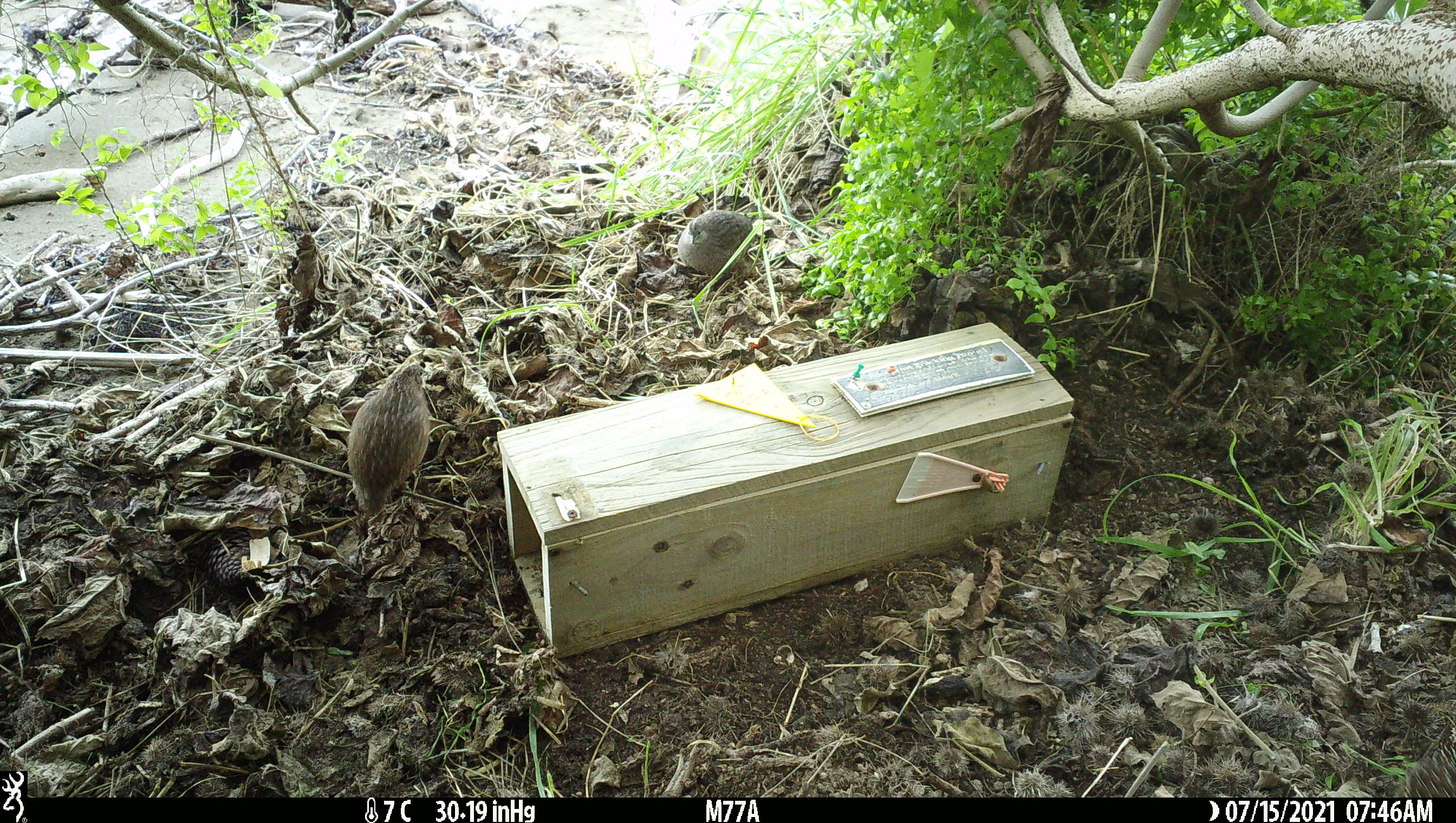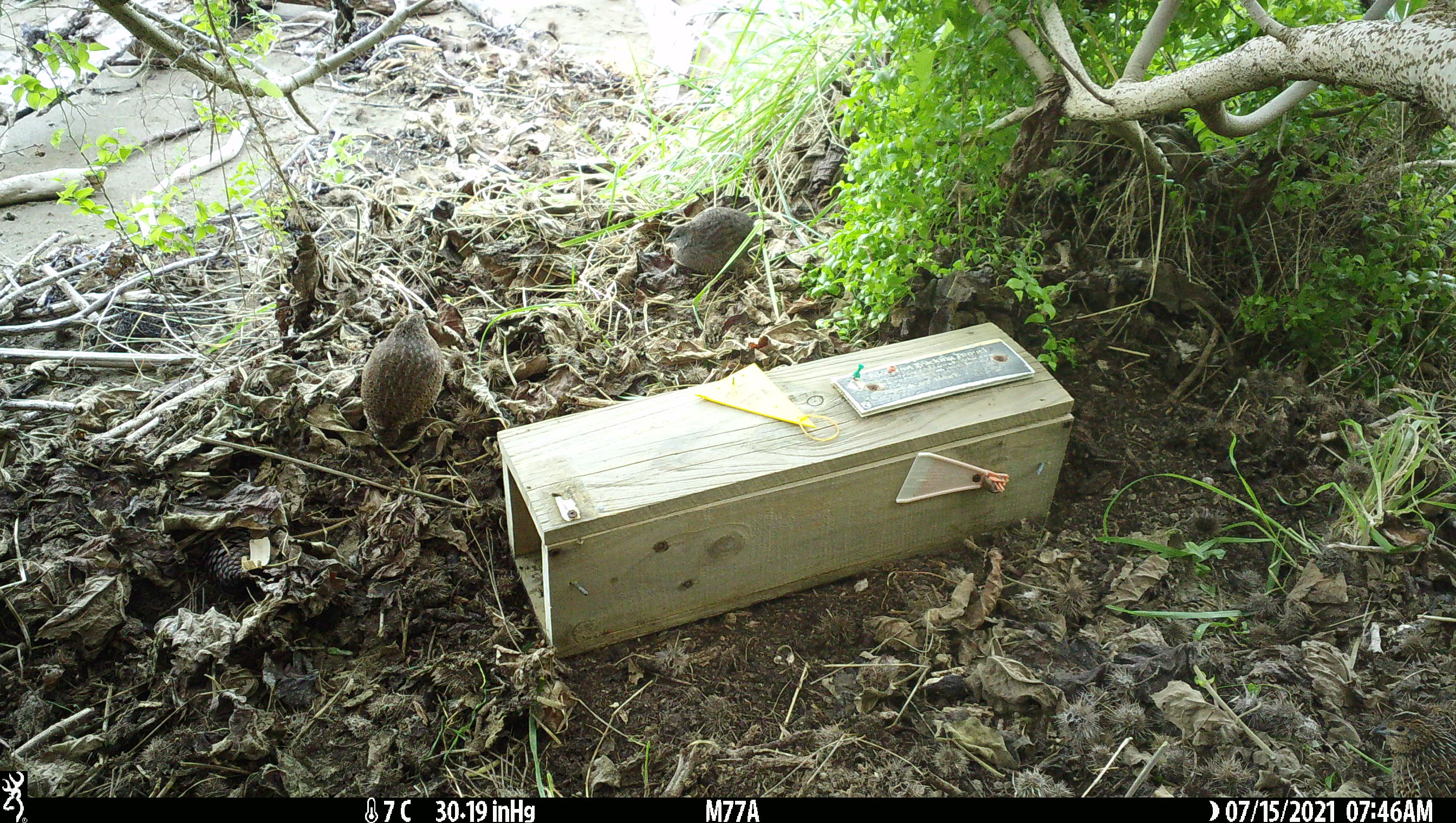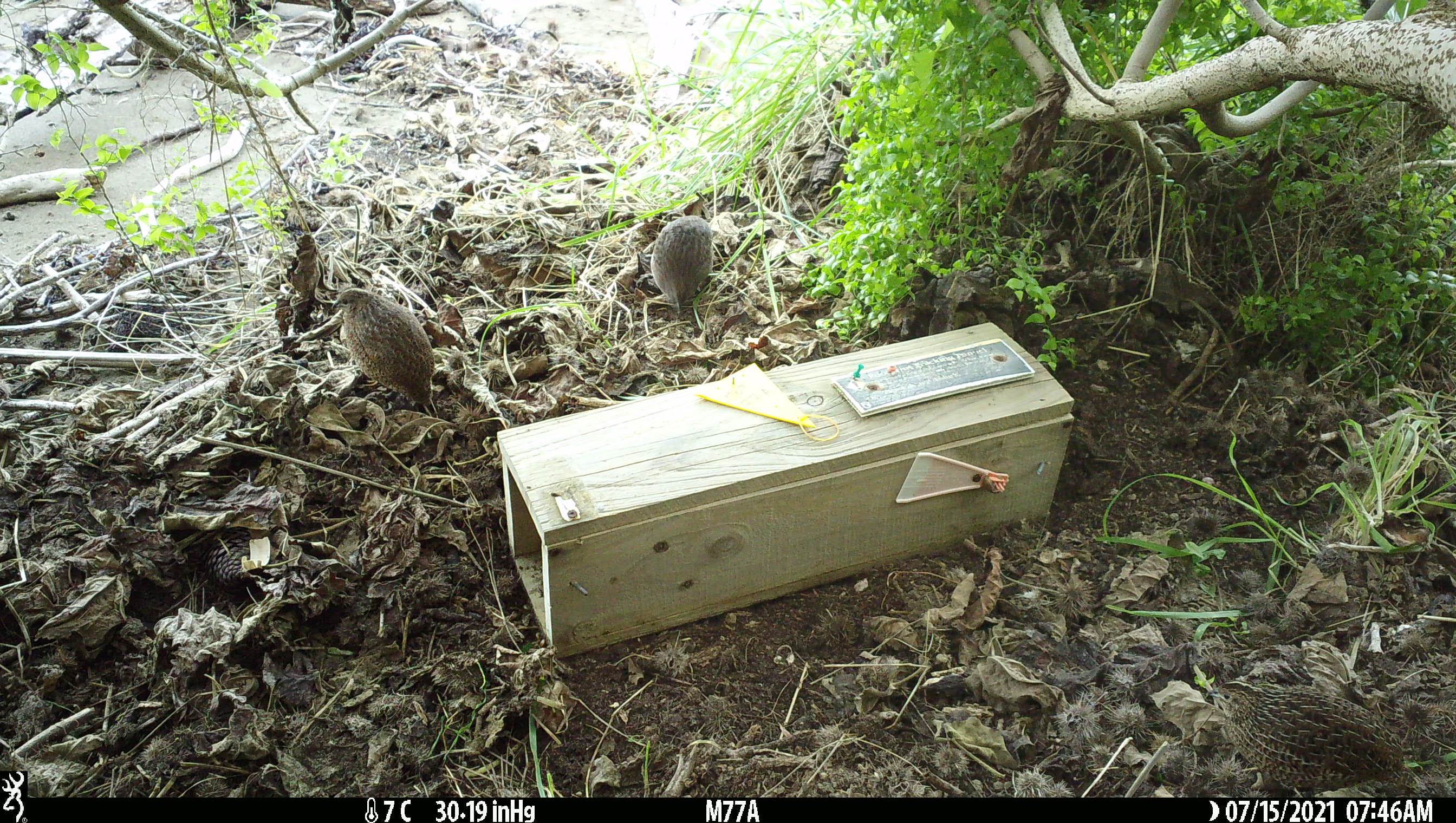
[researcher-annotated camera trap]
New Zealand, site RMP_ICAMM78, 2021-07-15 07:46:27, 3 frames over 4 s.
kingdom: Animalia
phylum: Chordata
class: Aves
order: Galliformes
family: Phasianidae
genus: Synoicus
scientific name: Synoicus ypsilophorus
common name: brown quail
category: quail brown